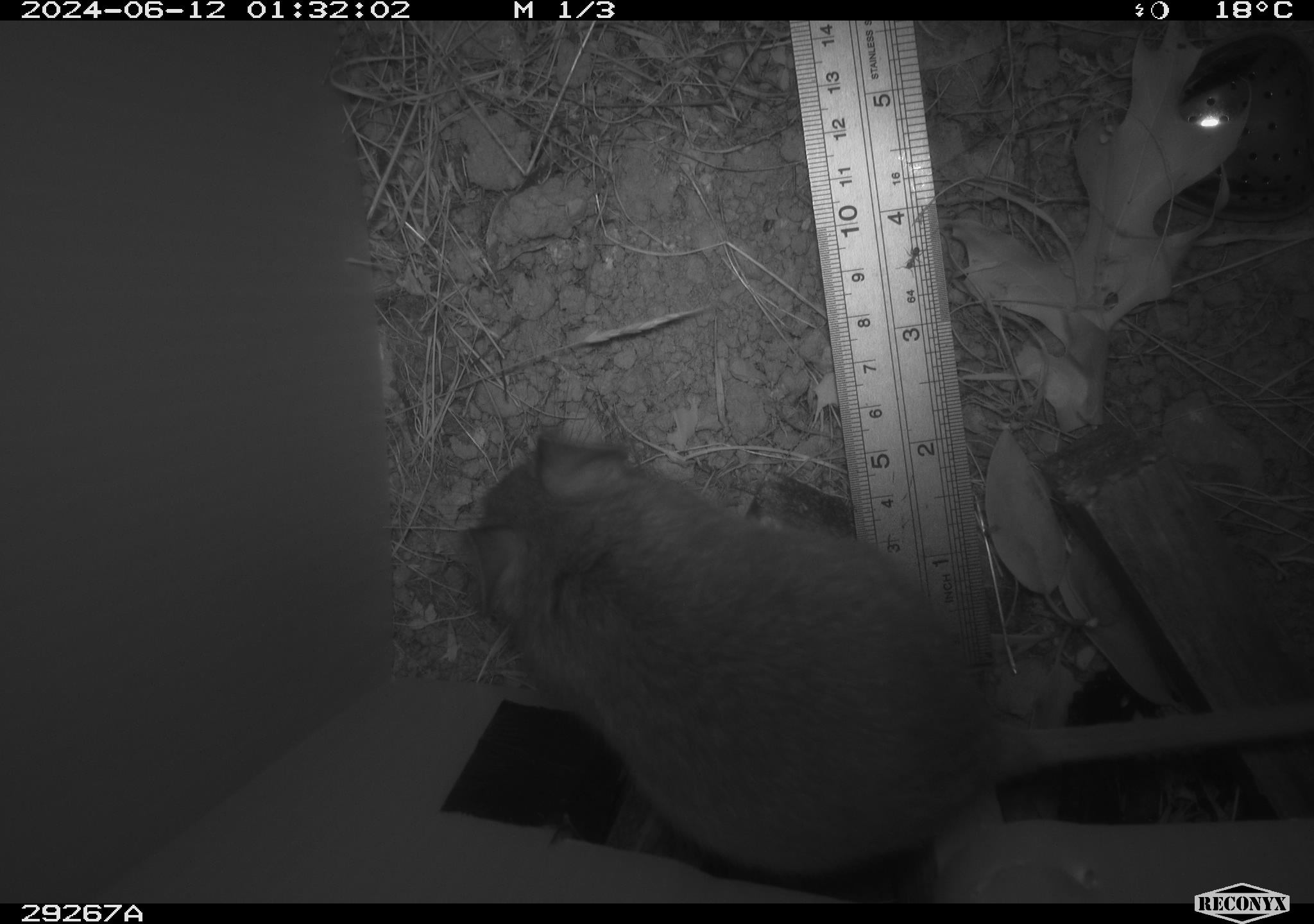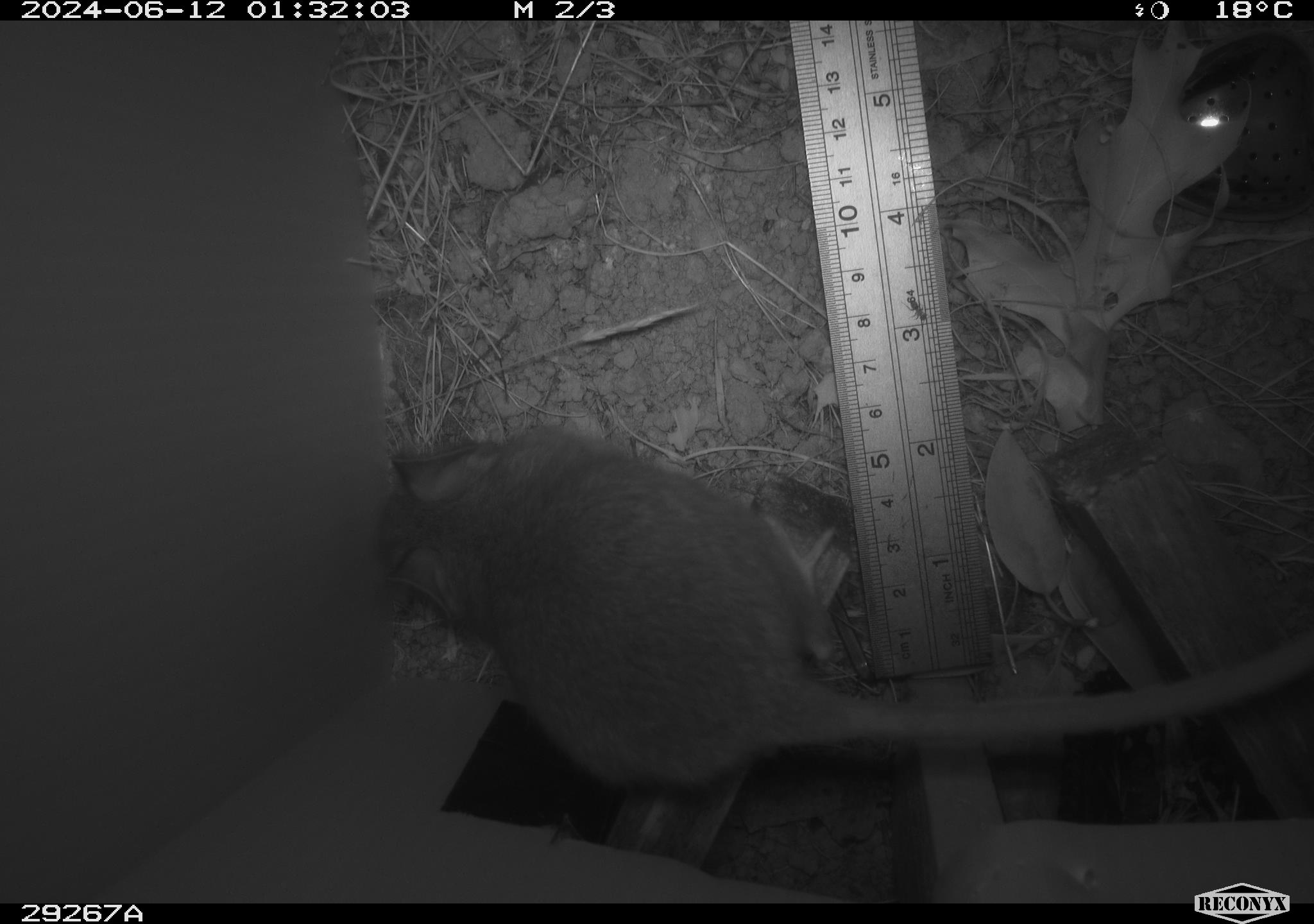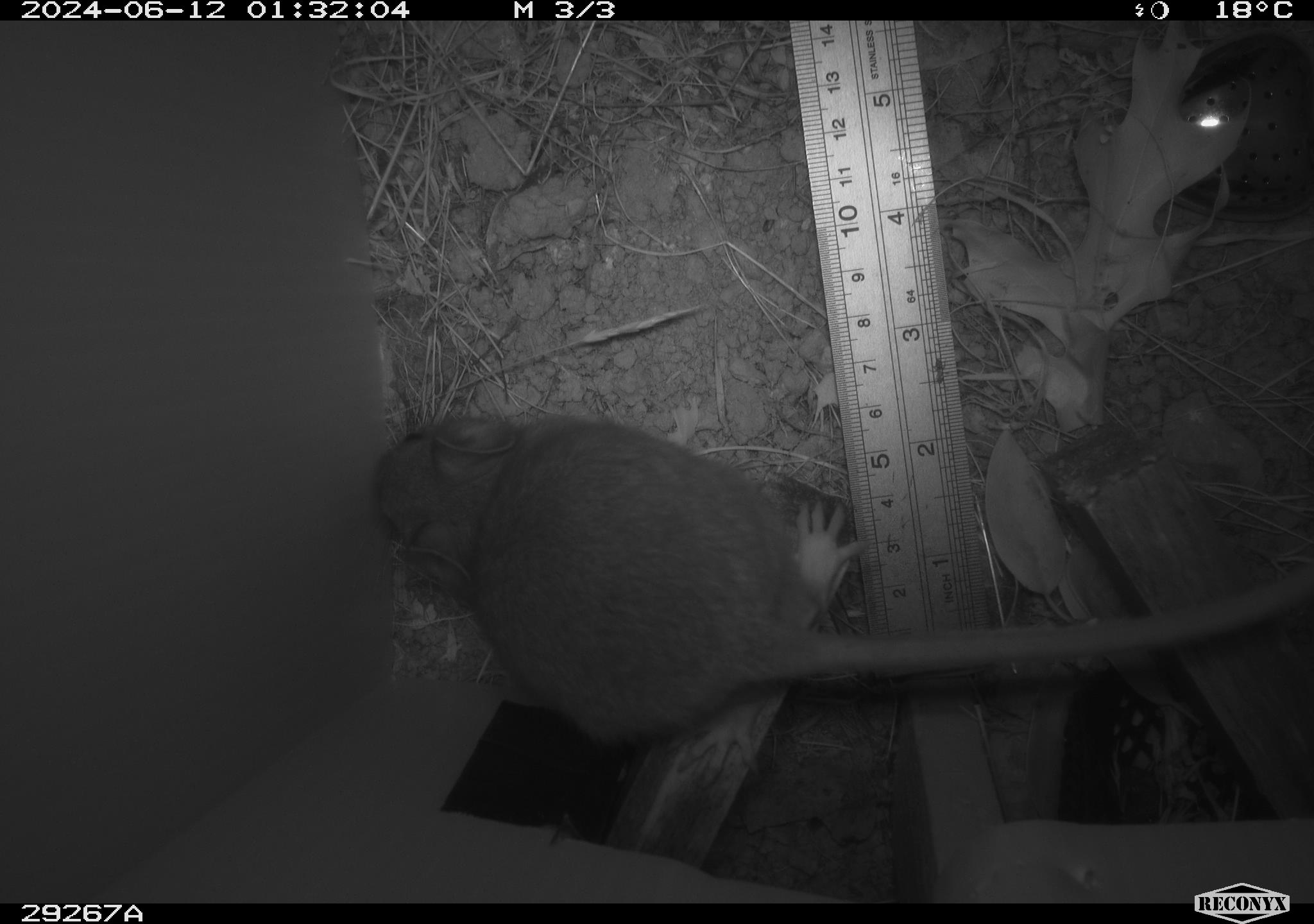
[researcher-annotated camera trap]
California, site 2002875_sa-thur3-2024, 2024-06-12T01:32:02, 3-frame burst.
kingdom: Animalia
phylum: Chordata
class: Mammalia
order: Rodentia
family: Cricetidae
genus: Neotoma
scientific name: Neotoma fuscipes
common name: dusky-footed woodrat